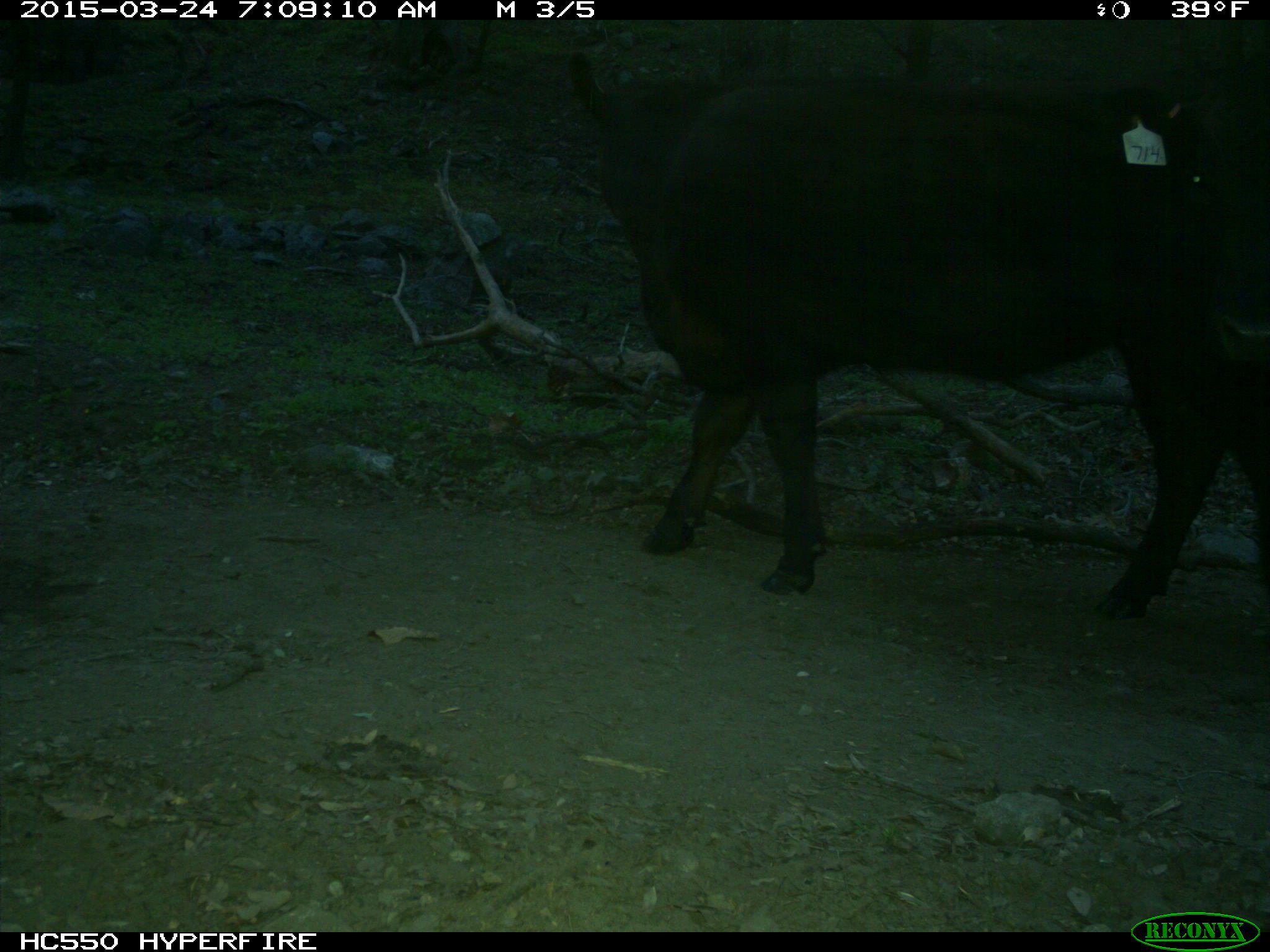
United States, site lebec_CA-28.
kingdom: Animalia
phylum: Chordata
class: Mammalia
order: Artiodactyla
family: Bovidae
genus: Bos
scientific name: Bos taurus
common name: domestic cow